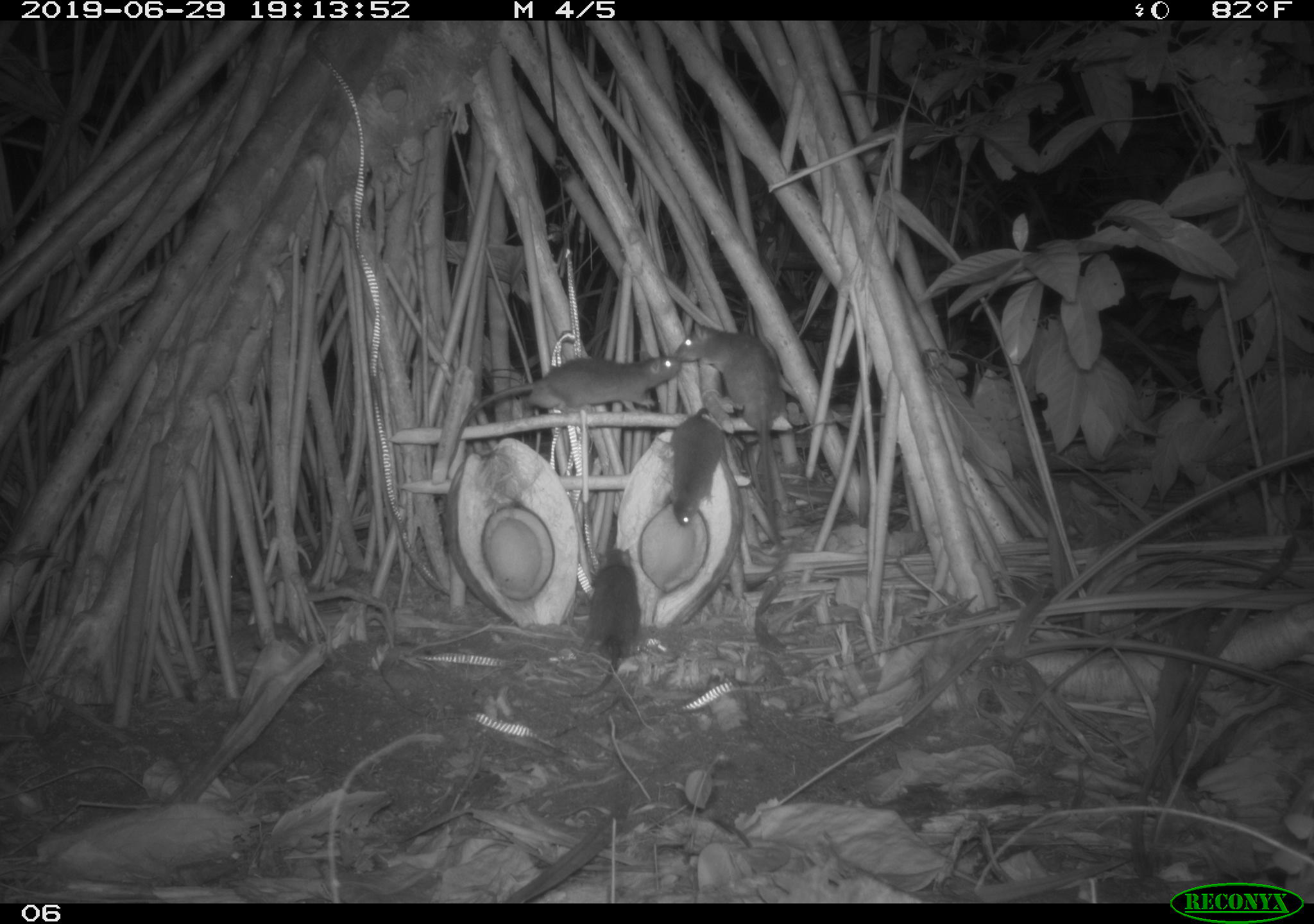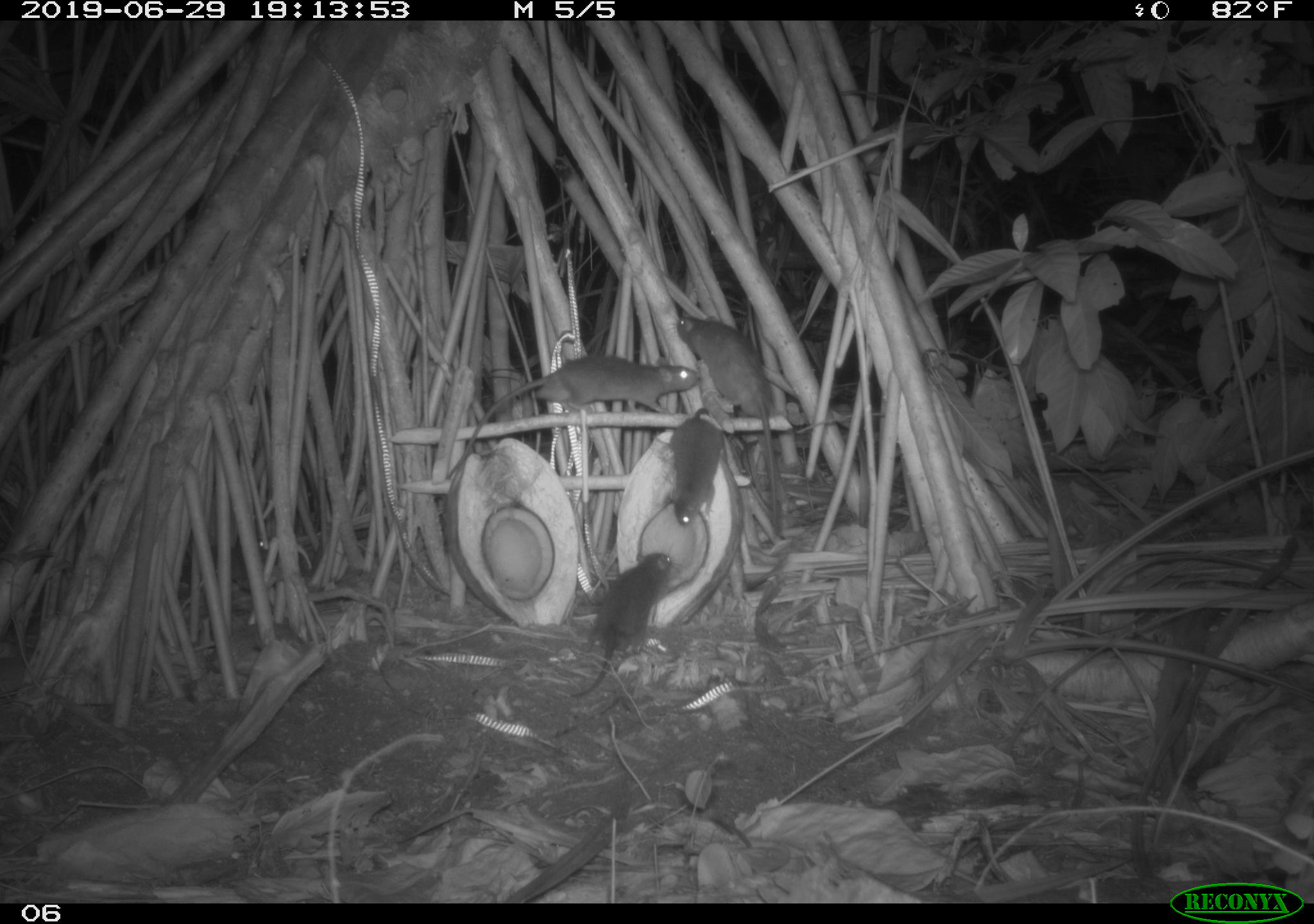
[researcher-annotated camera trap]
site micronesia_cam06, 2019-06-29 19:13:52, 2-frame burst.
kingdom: Animalia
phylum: Chordata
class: Mammalia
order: Rodentia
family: Muridae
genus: Rattus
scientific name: Rattus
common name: rat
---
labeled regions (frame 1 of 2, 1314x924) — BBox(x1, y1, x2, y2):
rat: BBox(676, 320, 791, 562); BBox(448, 354, 682, 472); BBox(565, 544, 645, 706); BBox(661, 402, 728, 530)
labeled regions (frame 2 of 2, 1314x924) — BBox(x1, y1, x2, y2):
rat: BBox(676, 305, 789, 530); BBox(576, 543, 682, 701); BBox(482, 349, 706, 419); BBox(657, 401, 736, 534); BBox(217, 533, 279, 583)